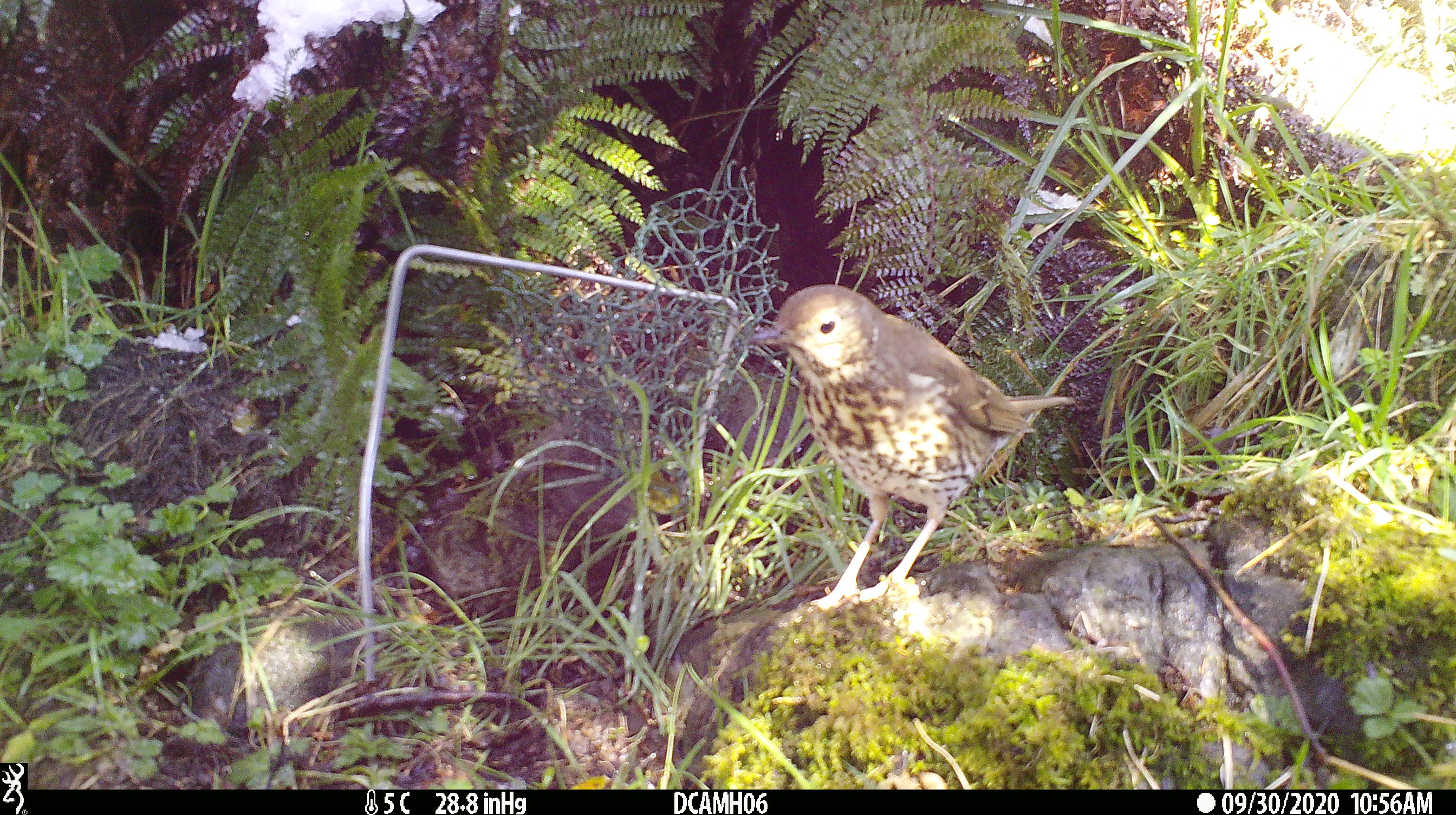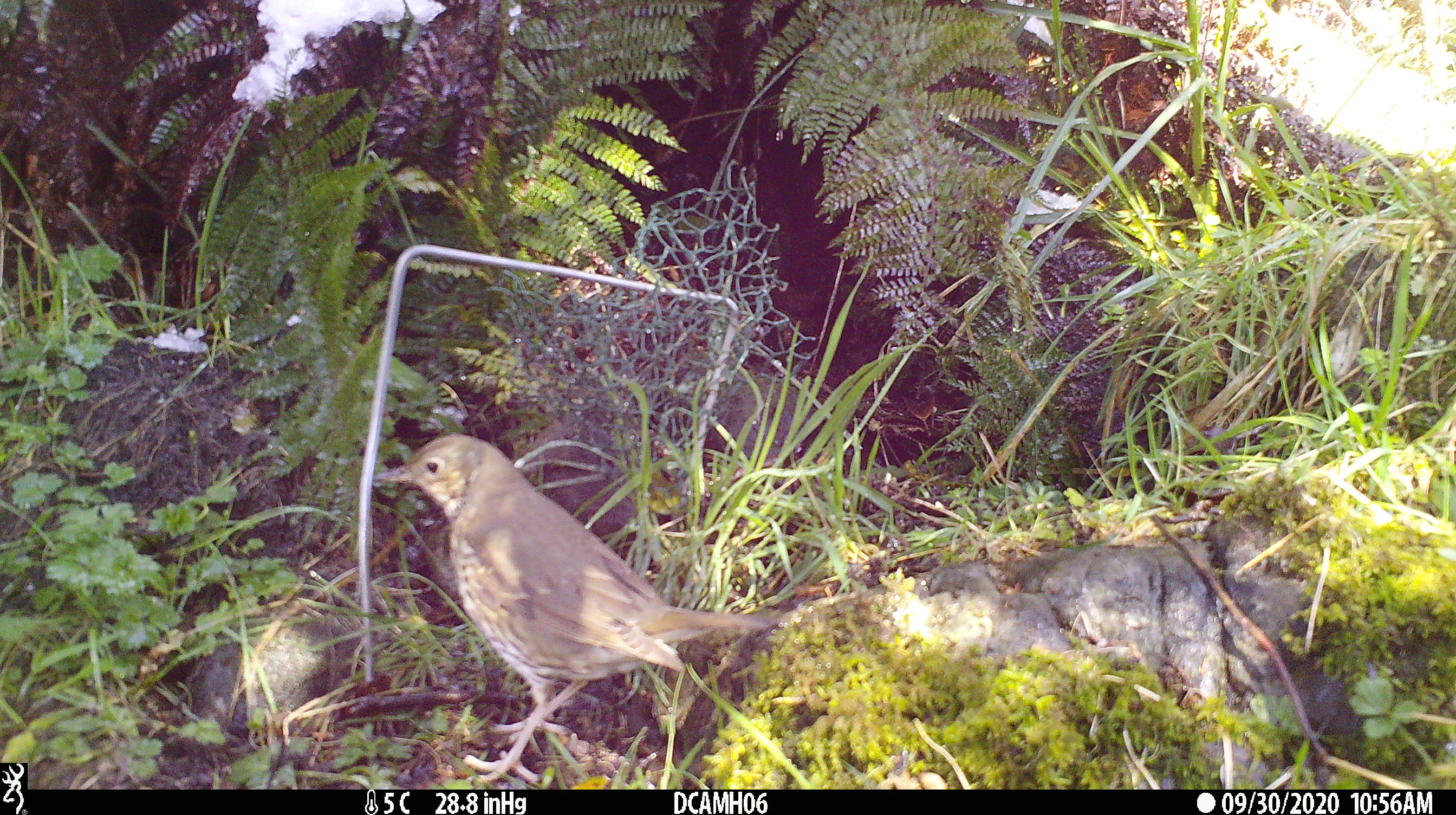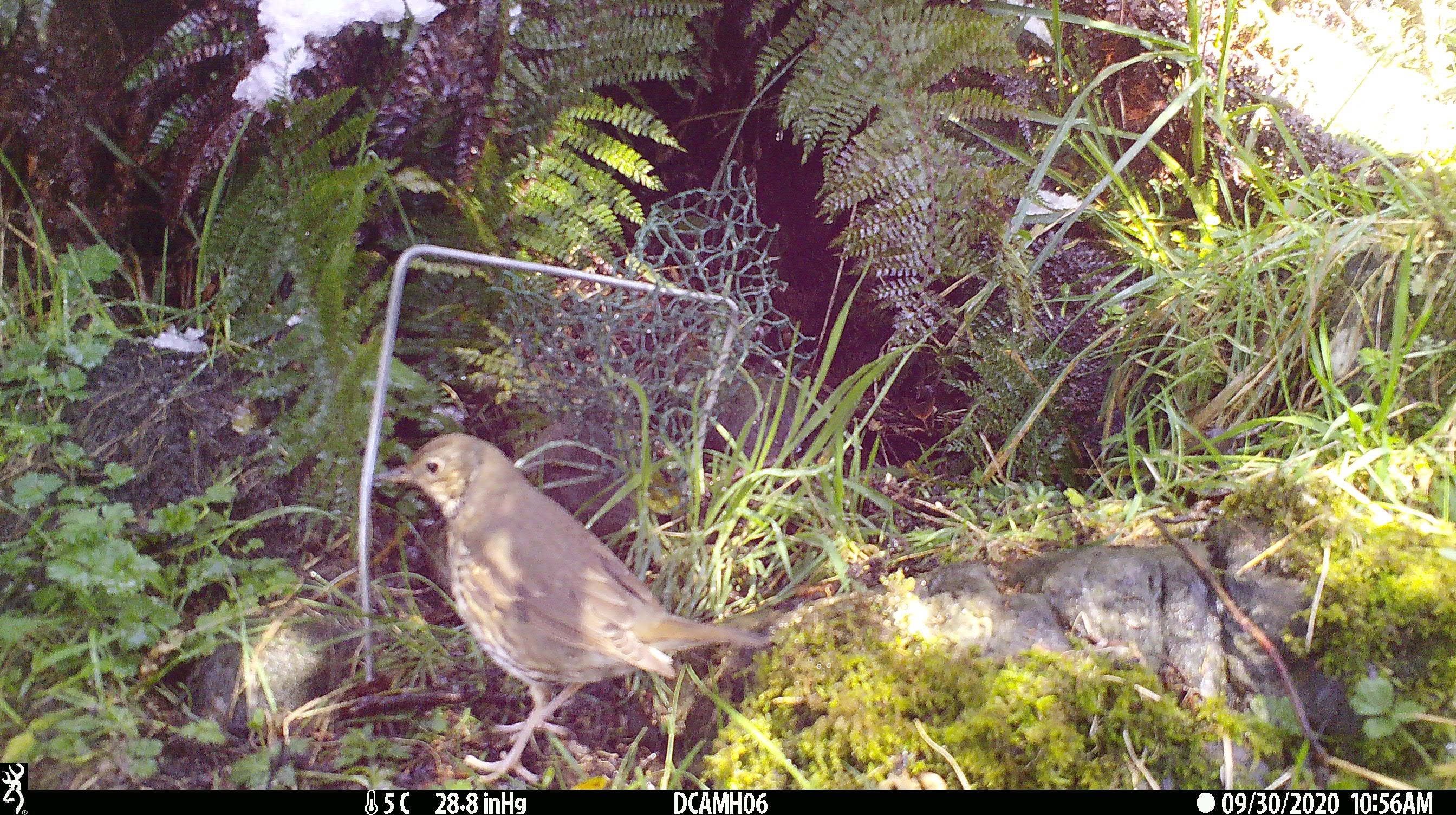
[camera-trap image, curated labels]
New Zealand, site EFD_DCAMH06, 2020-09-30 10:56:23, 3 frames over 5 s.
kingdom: Animalia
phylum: Chordata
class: Aves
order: Passeriformes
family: Turdidae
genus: Turdus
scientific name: Turdus philomelos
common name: song thrush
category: thrush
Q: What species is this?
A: Thrush (song thrush) (Turdus philomelos).